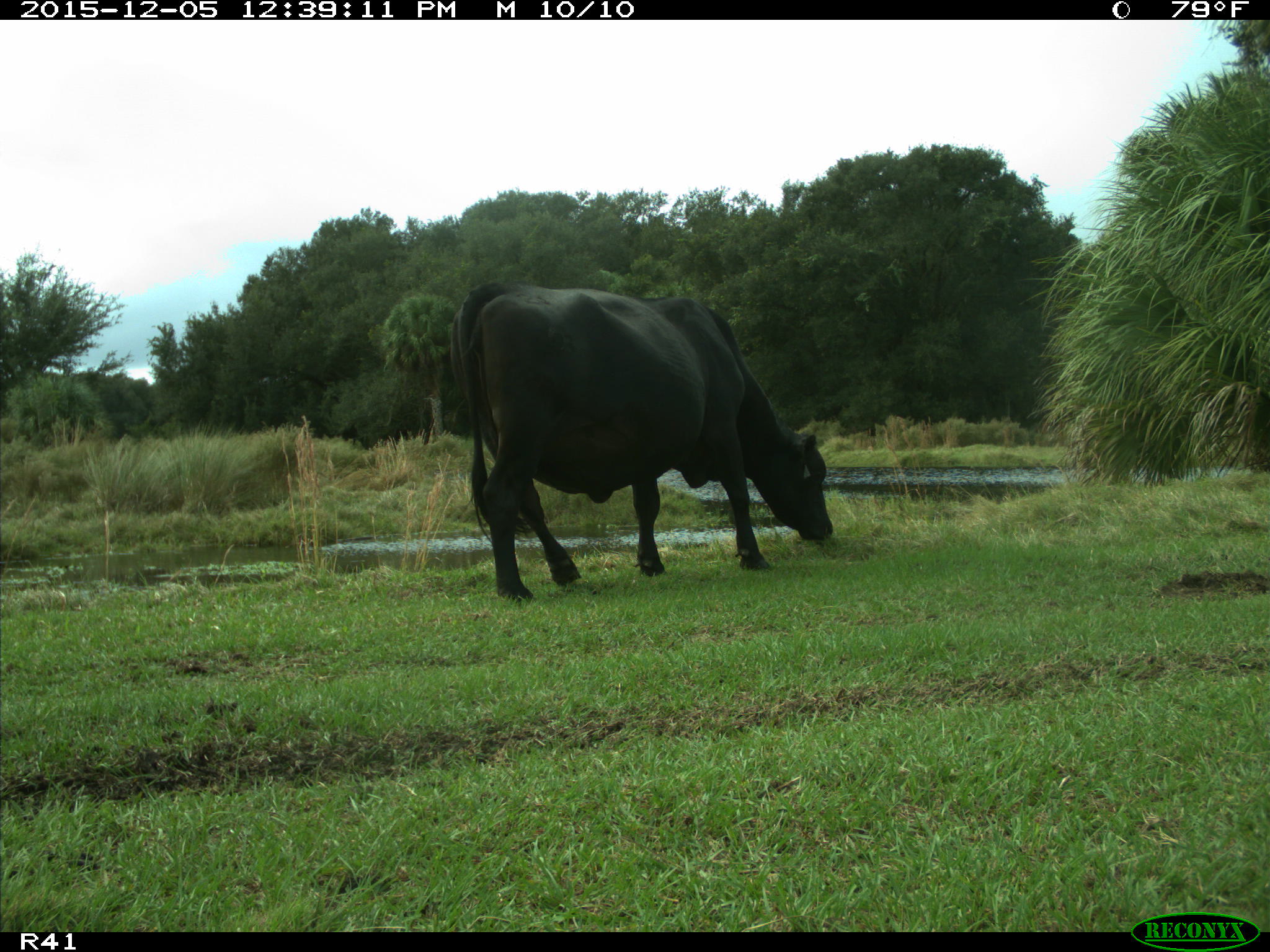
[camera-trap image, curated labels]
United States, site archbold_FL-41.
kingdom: Animalia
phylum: Chordata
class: Mammalia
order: Artiodactyla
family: Bovidae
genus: Bos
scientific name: Bos taurus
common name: domestic cow